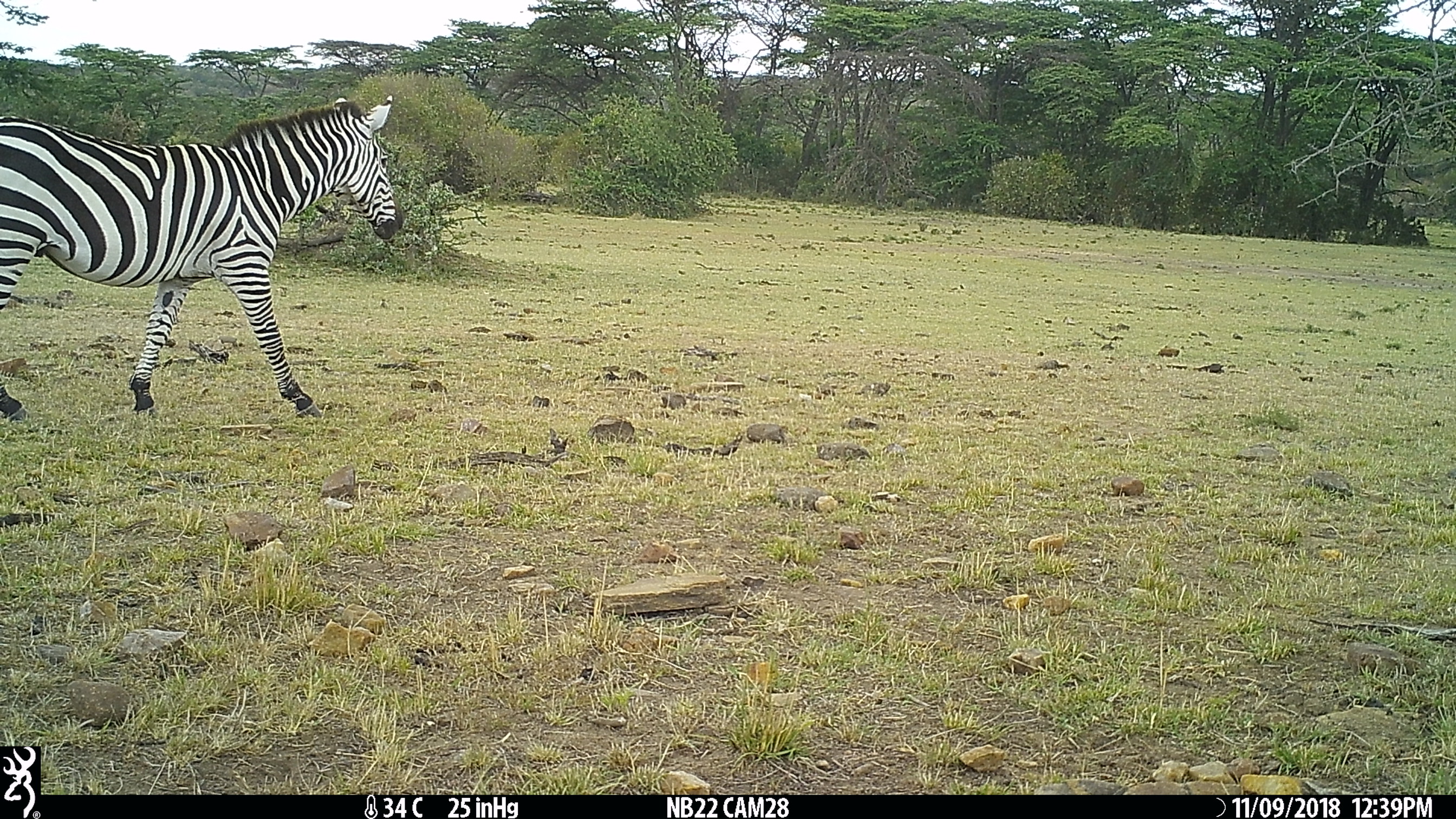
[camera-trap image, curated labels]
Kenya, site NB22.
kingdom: Animalia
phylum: Chordata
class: Mammalia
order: Perissodactyla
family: Equidae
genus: Equus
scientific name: Equus quagga burchellii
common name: burchell's zebra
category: zebra